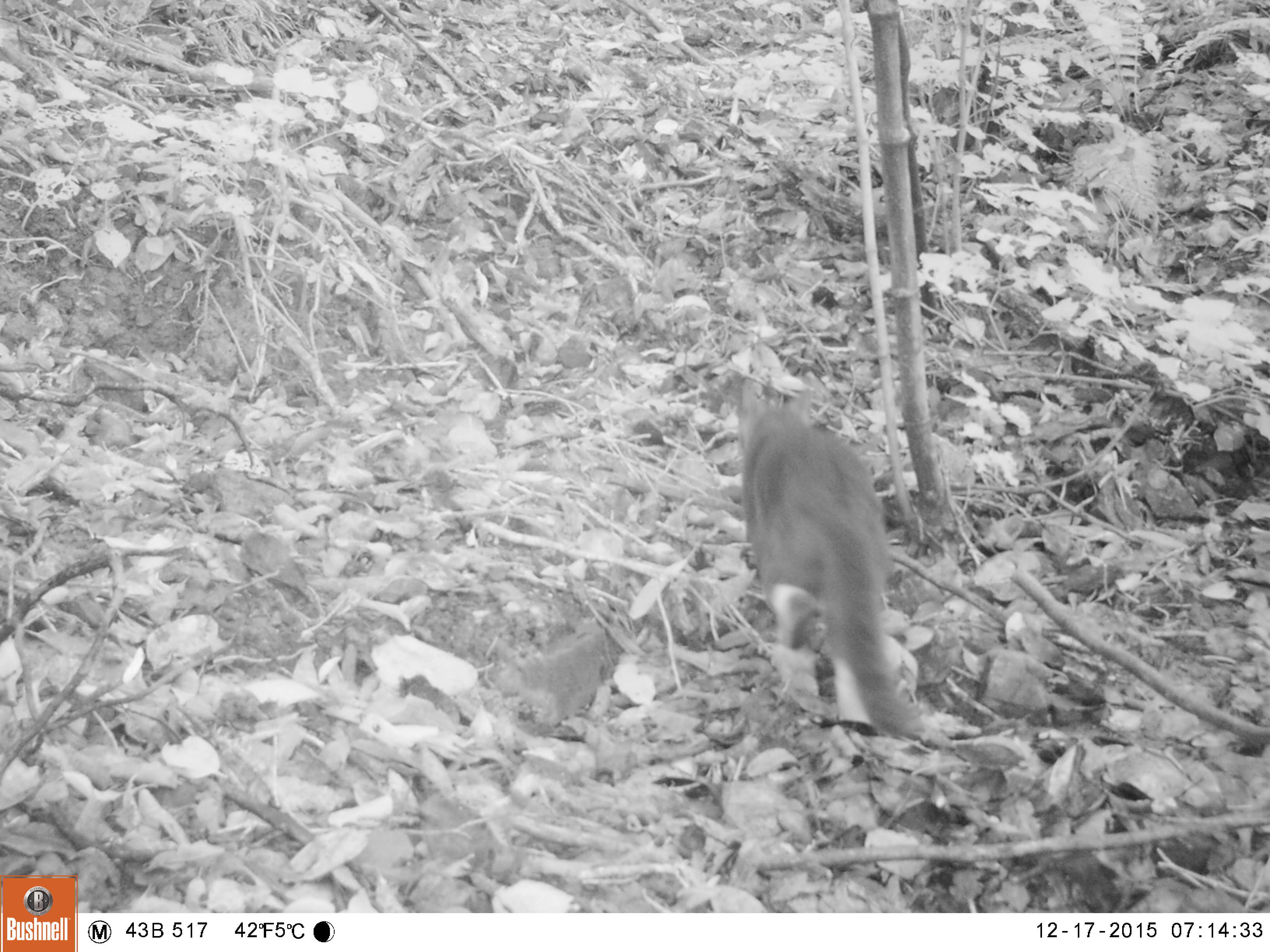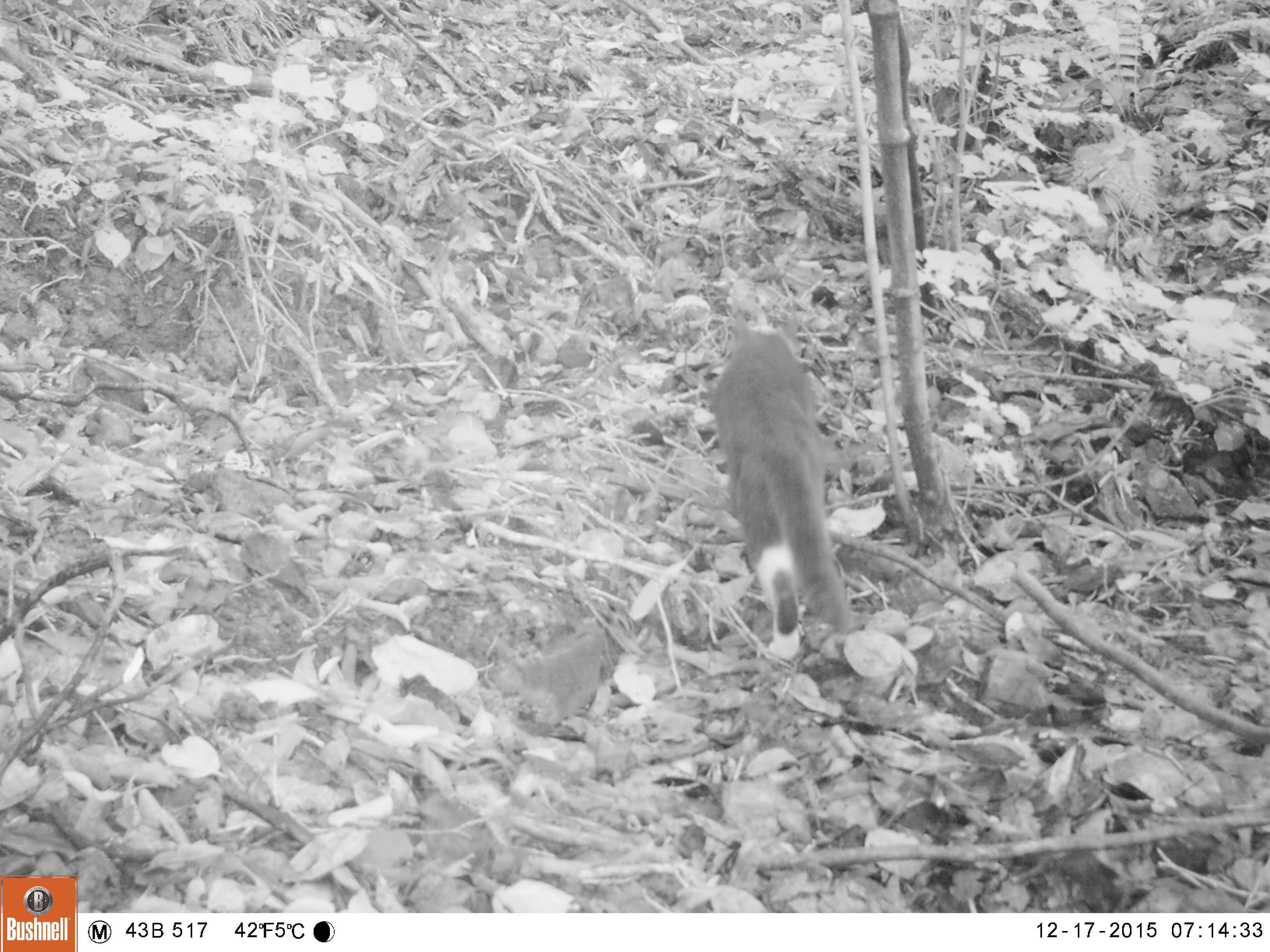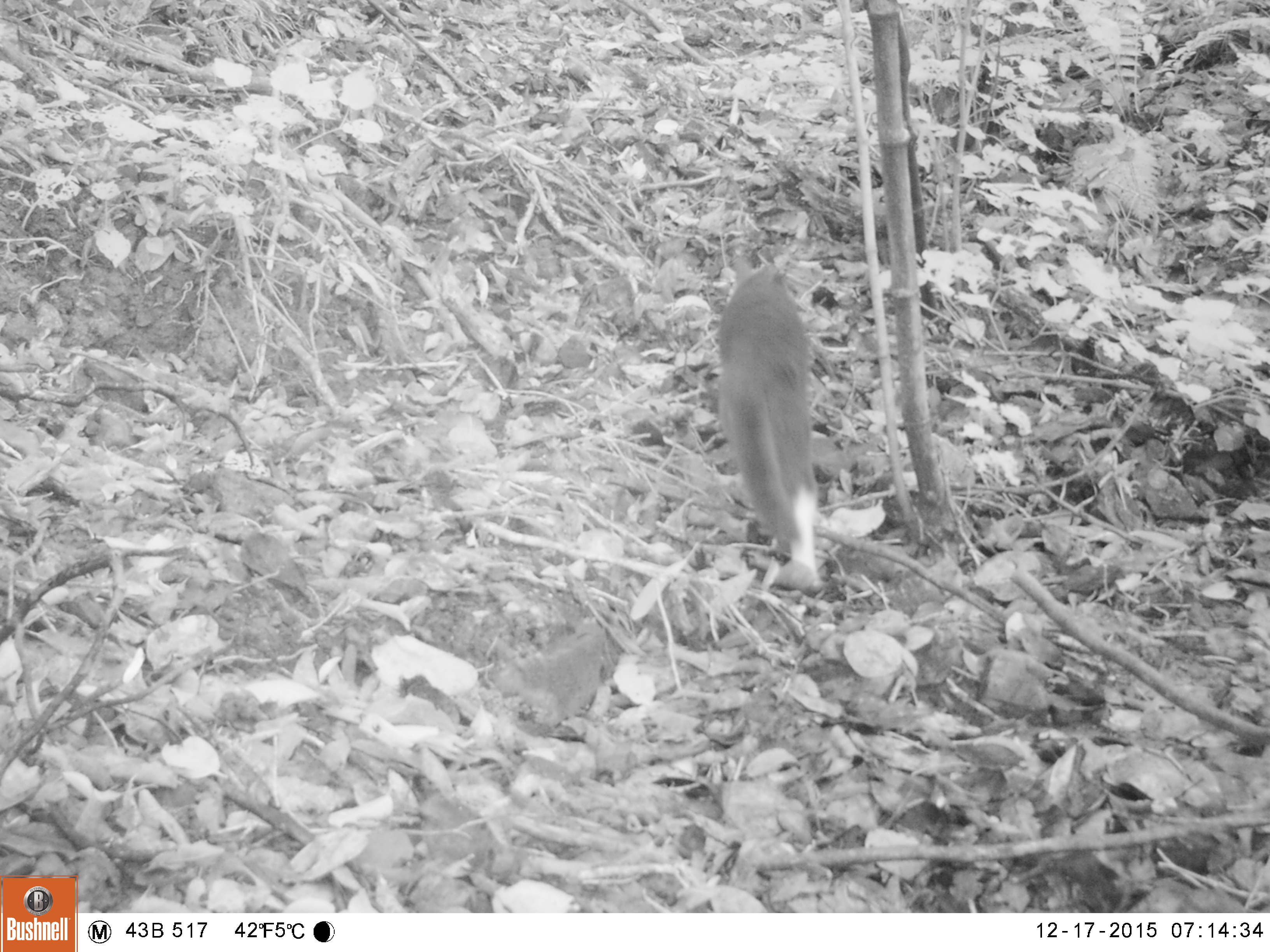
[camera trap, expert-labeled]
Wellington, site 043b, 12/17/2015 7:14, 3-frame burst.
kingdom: Animalia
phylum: Chordata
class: Mammalia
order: Carnivora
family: Felidae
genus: Felis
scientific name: Felis catus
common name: cat